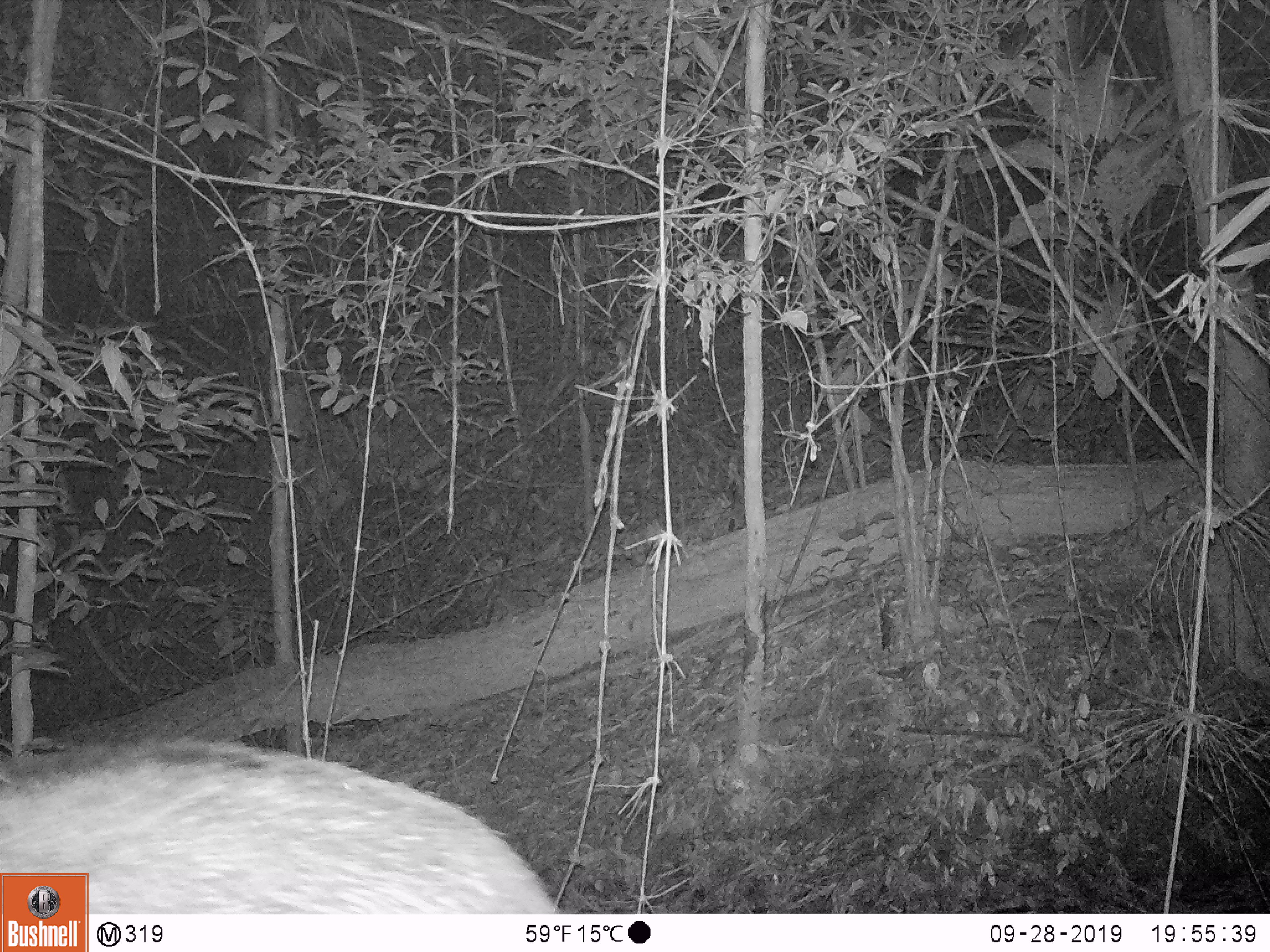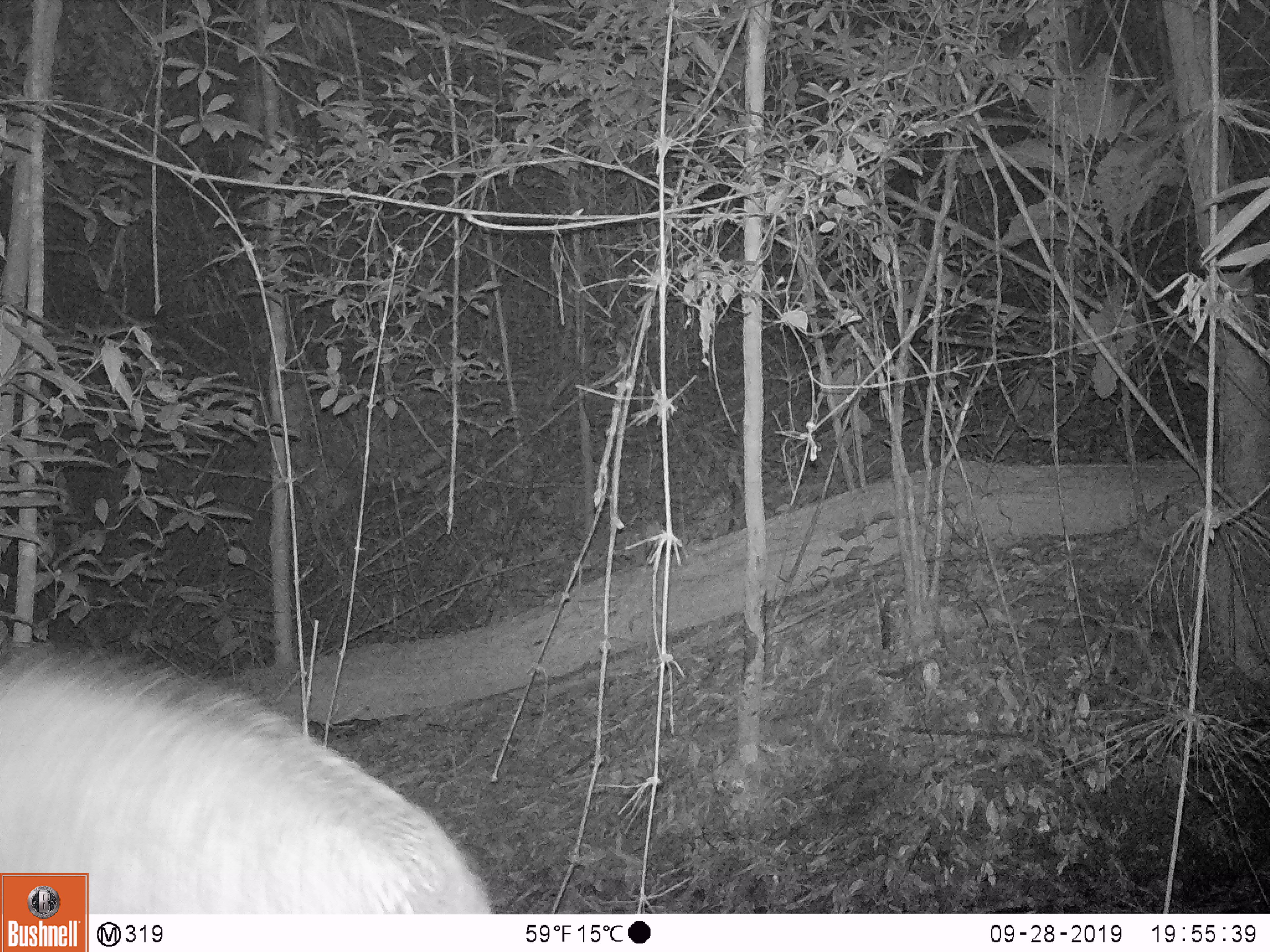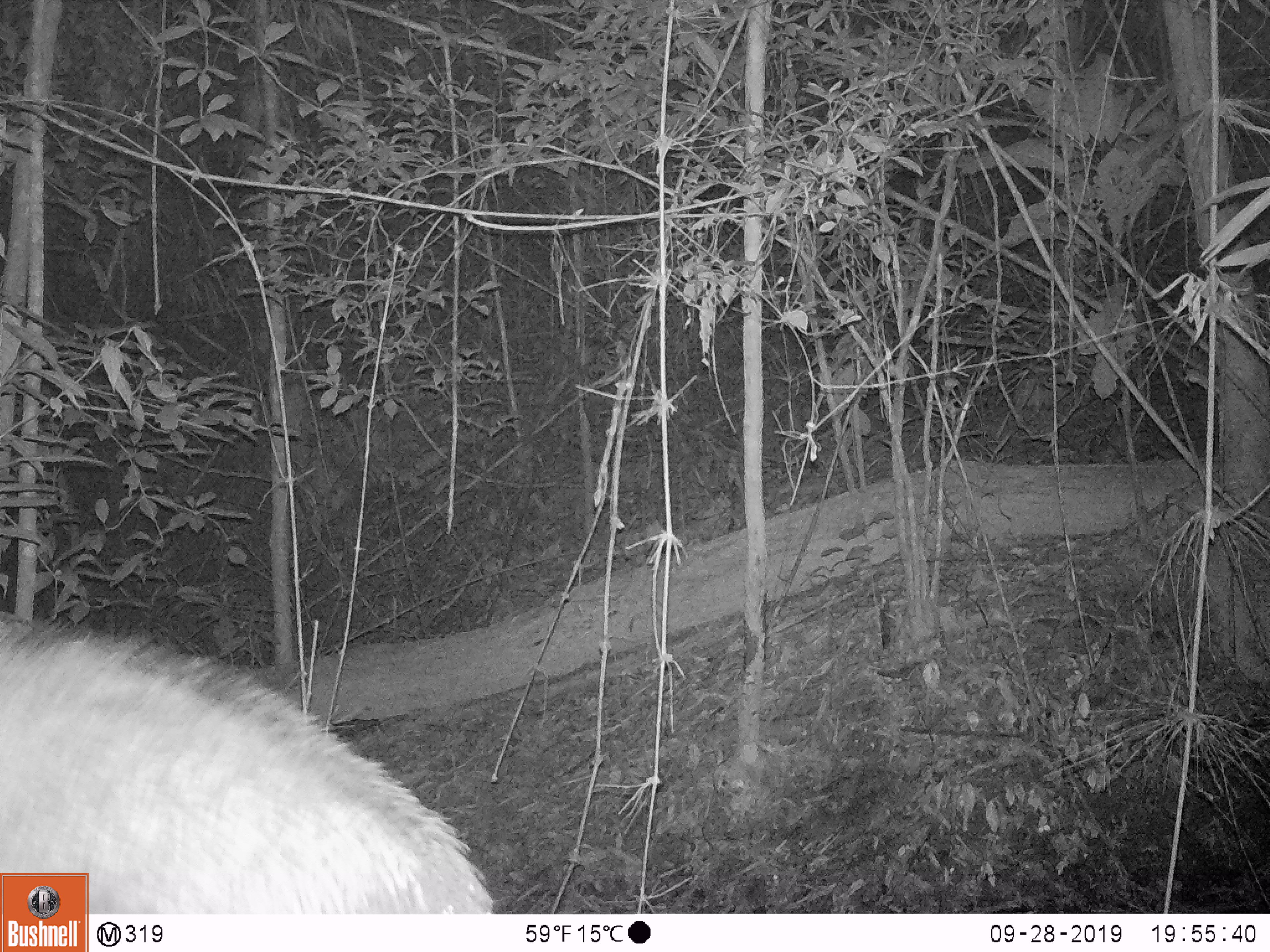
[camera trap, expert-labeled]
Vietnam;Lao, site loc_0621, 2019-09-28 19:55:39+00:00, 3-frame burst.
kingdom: Animalia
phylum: Chordata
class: Mammalia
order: Artiodactyla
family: Suidae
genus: Sus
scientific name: Sus scrofa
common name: eurasian wild pig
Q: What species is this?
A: Eurasian wild pig (Sus scrofa).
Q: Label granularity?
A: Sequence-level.